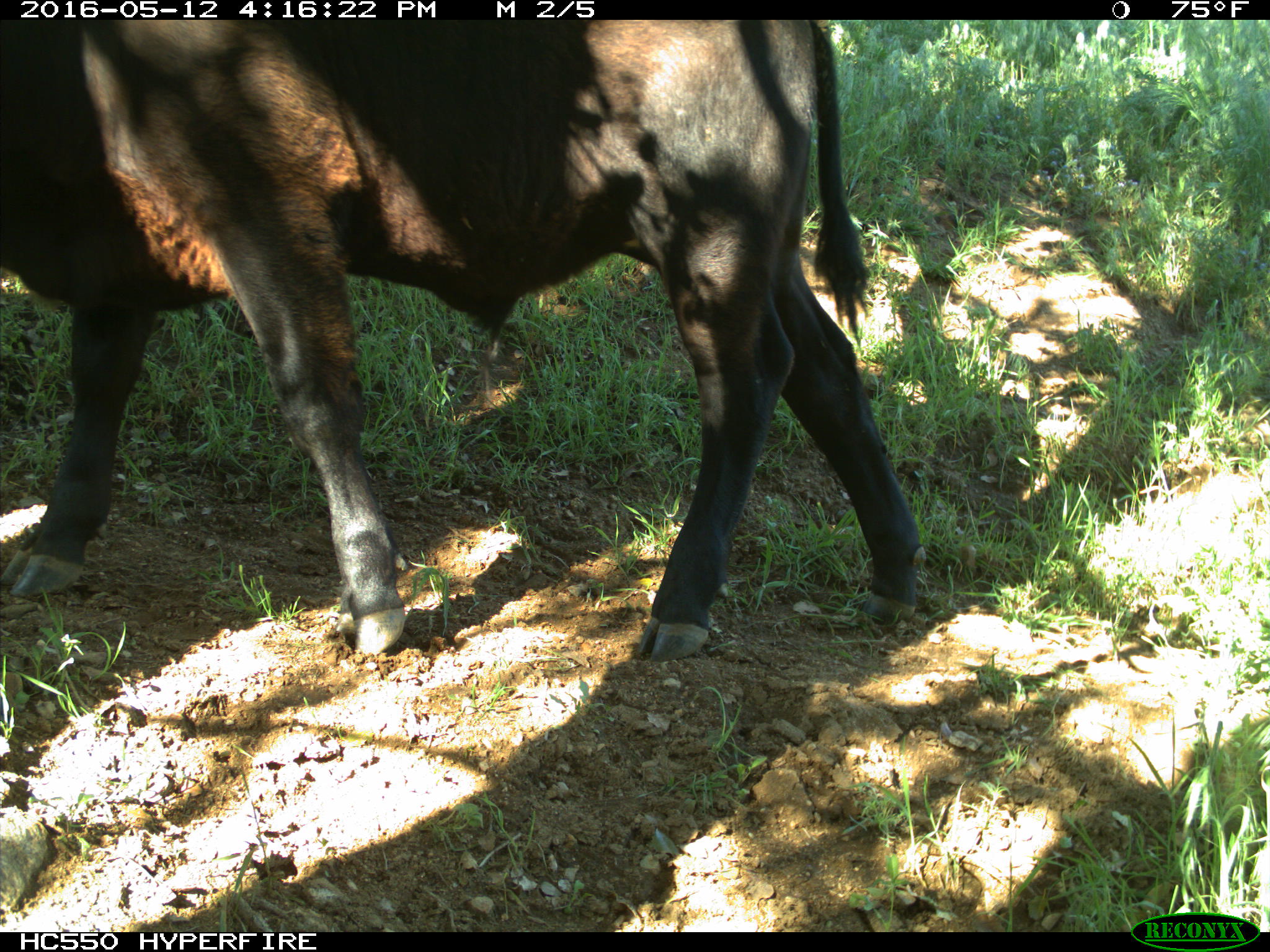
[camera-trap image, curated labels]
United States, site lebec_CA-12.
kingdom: Animalia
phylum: Chordata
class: Mammalia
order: Artiodactyla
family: Bovidae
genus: Bos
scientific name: Bos taurus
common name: domestic cow